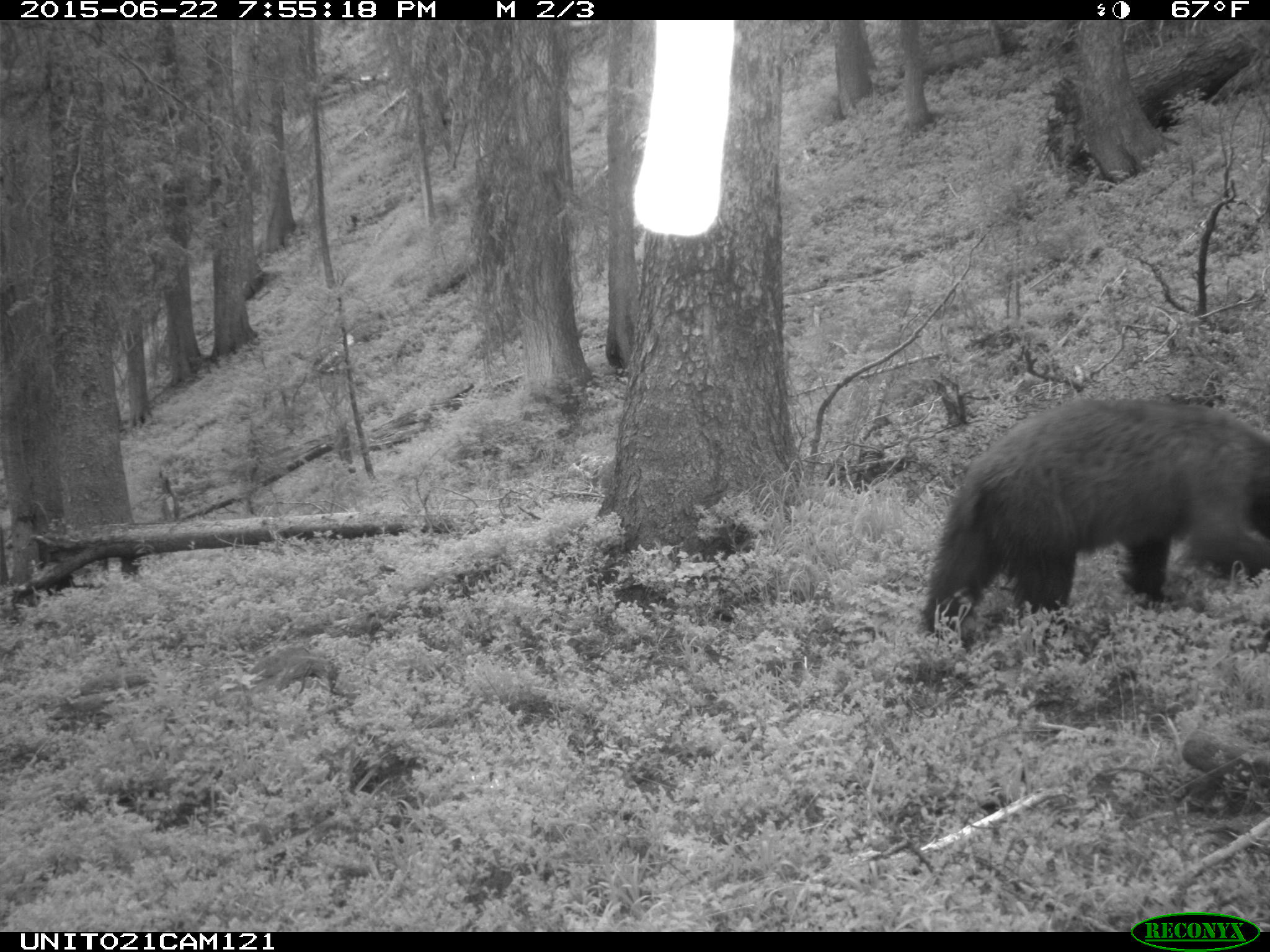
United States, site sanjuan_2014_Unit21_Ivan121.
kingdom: Animalia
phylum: Chordata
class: Mammalia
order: Carnivora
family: Ursidae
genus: Ursus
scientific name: Ursus americanus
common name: american black bear